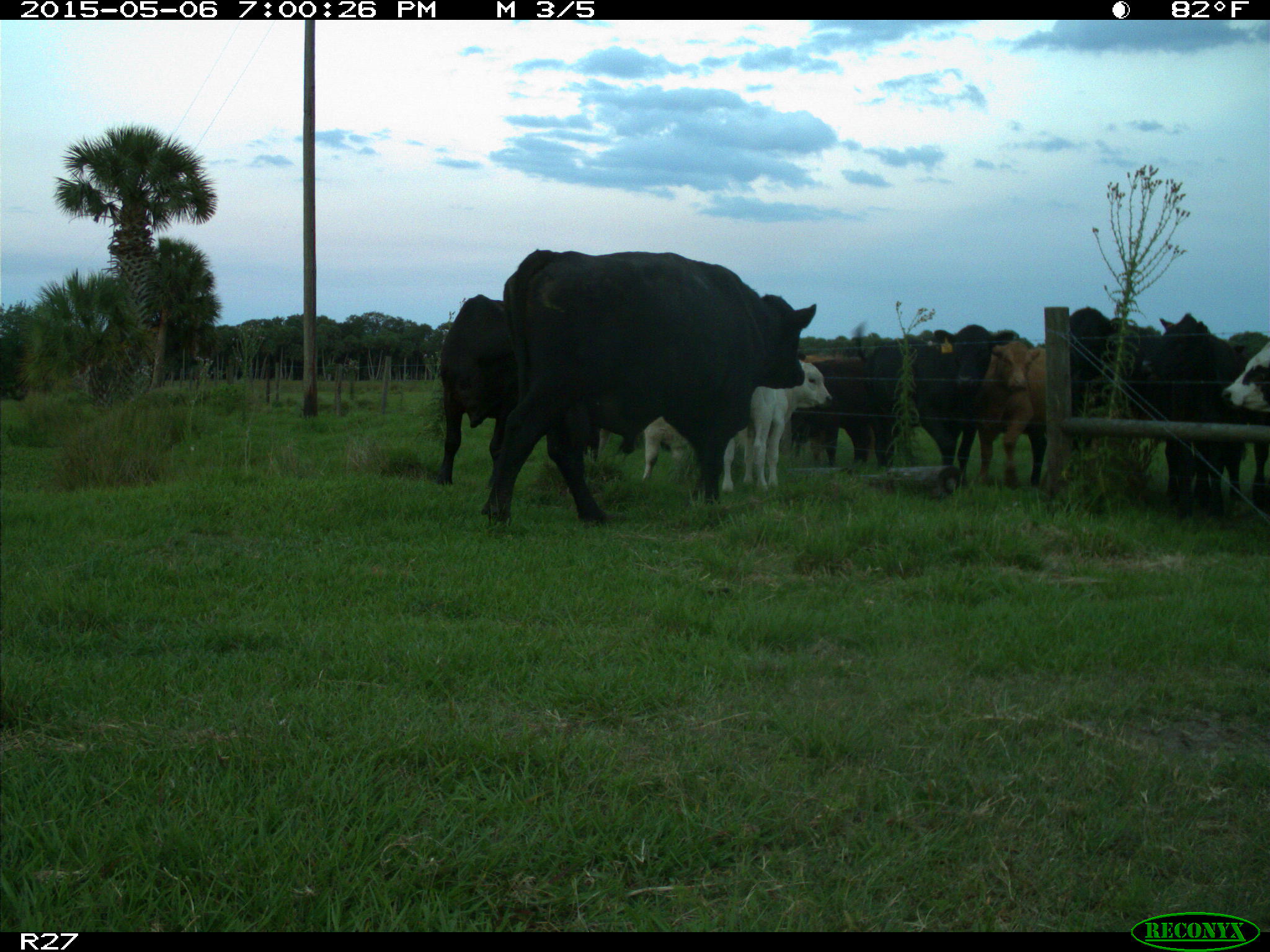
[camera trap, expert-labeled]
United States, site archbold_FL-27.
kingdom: Animalia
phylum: Chordata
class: Mammalia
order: Artiodactyla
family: Bovidae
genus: Bos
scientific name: Bos taurus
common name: domestic cow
Bos taurus (domestic cow).